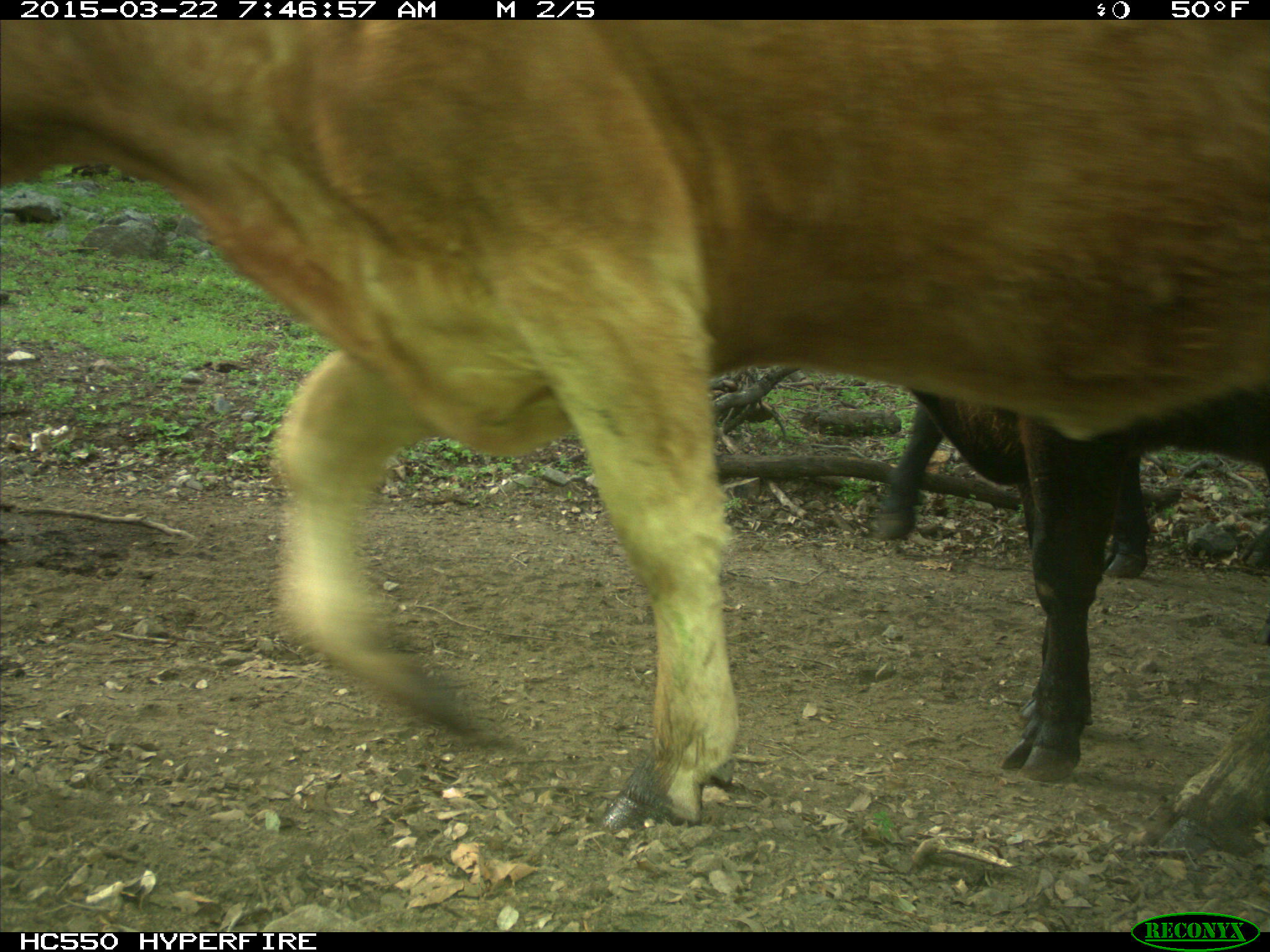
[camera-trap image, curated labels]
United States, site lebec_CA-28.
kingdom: Animalia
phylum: Chordata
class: Mammalia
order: Artiodactyla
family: Bovidae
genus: Bos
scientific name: Bos taurus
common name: domestic cow